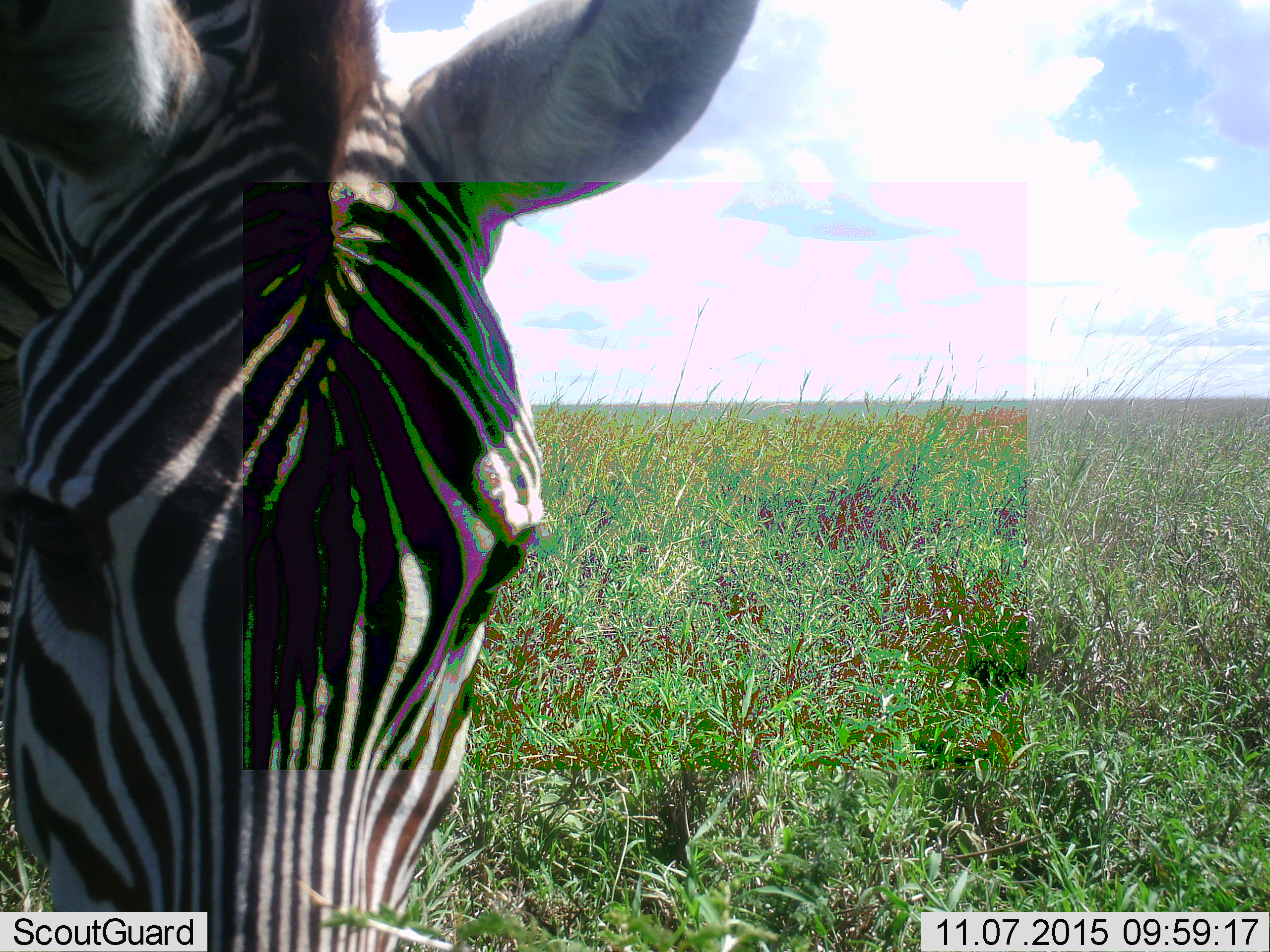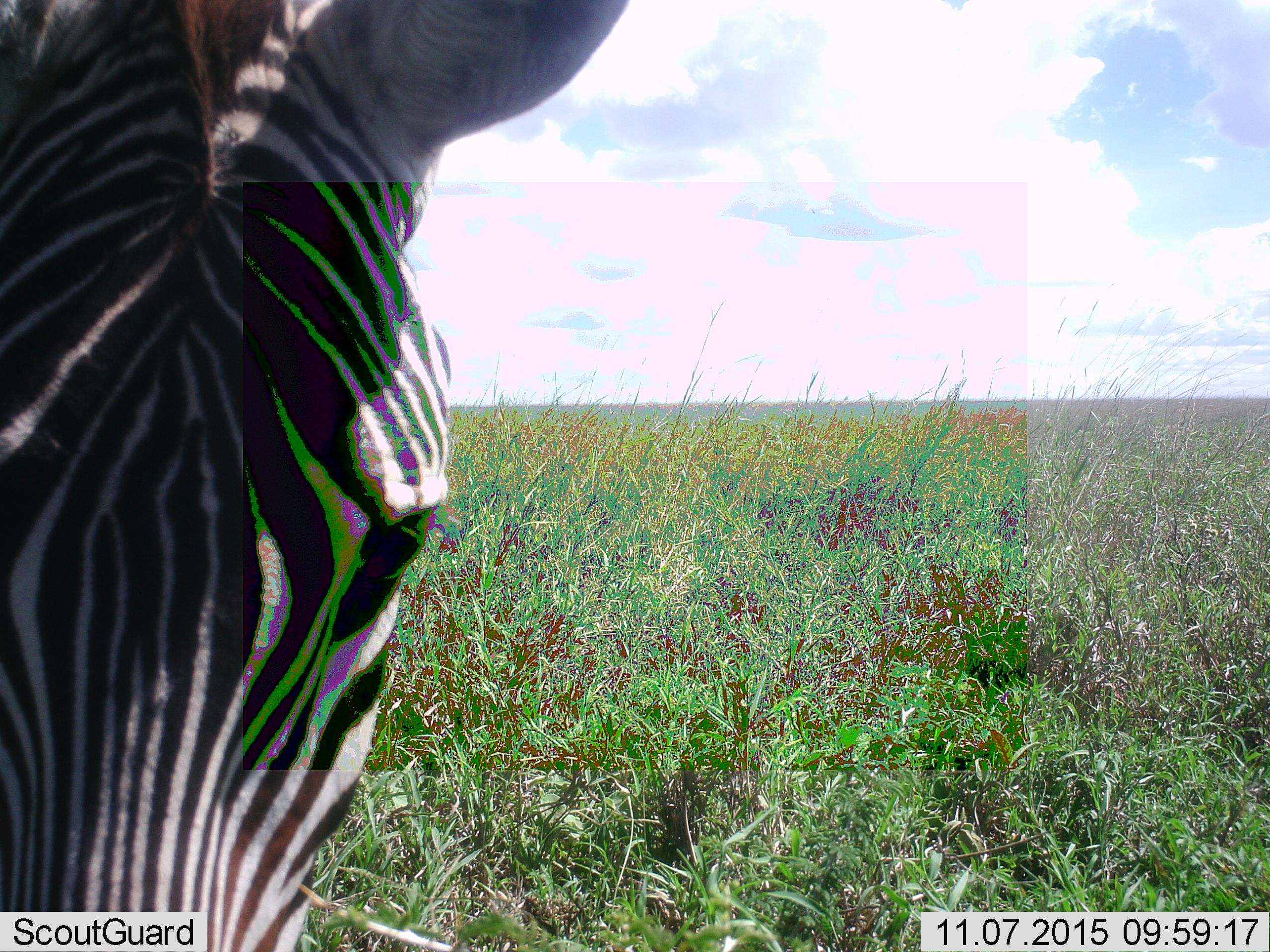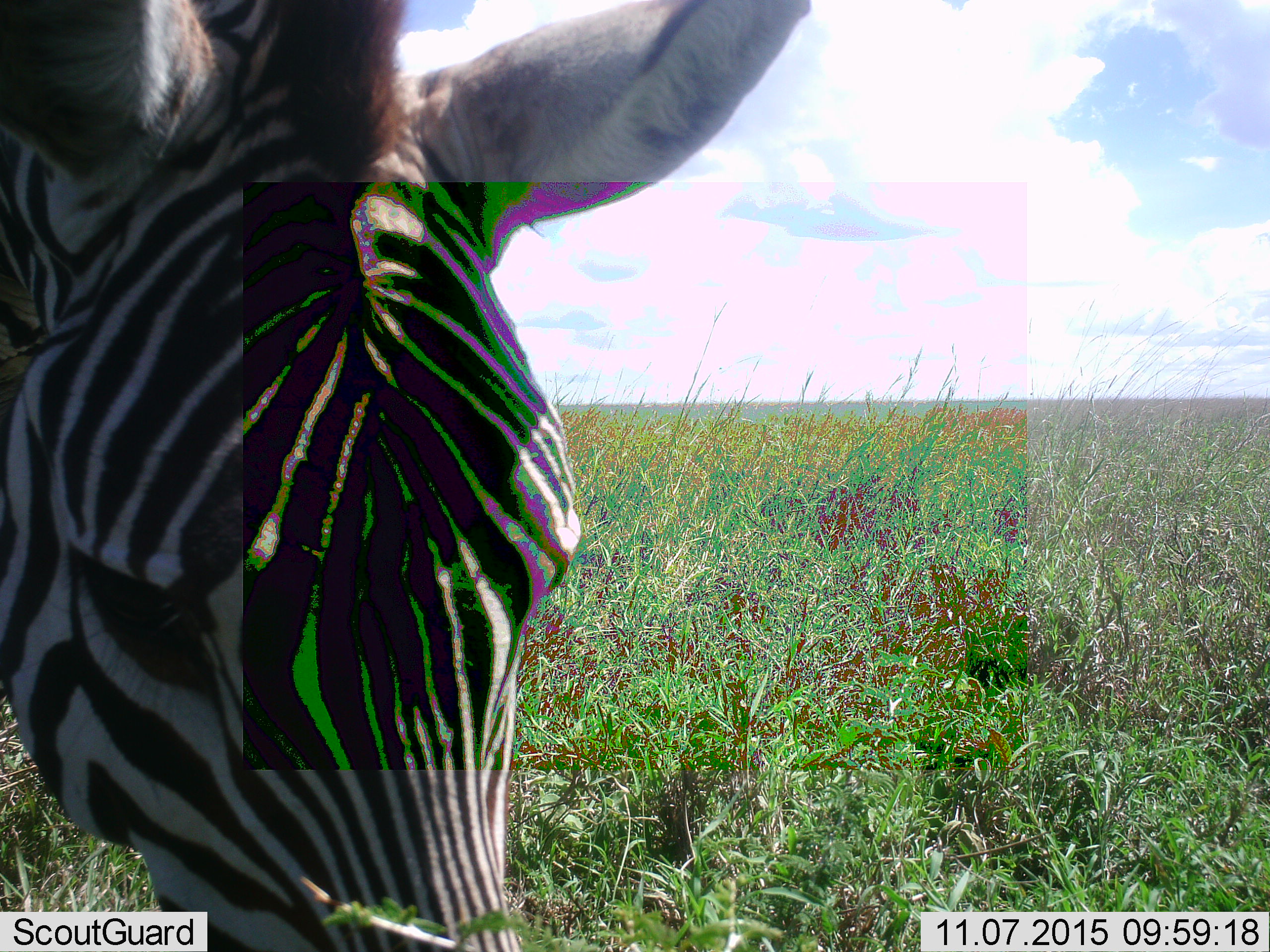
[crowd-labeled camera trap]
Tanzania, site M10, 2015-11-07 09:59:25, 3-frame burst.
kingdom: Animalia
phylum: Chordata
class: Mammalia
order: Perissodactyla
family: Equidae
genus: Equus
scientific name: Equus quagga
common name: plains zebra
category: zebra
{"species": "zebra (plains zebra) (Equus quagga)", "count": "1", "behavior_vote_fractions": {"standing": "50%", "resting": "0%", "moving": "10%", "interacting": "0%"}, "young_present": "0%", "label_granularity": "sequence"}